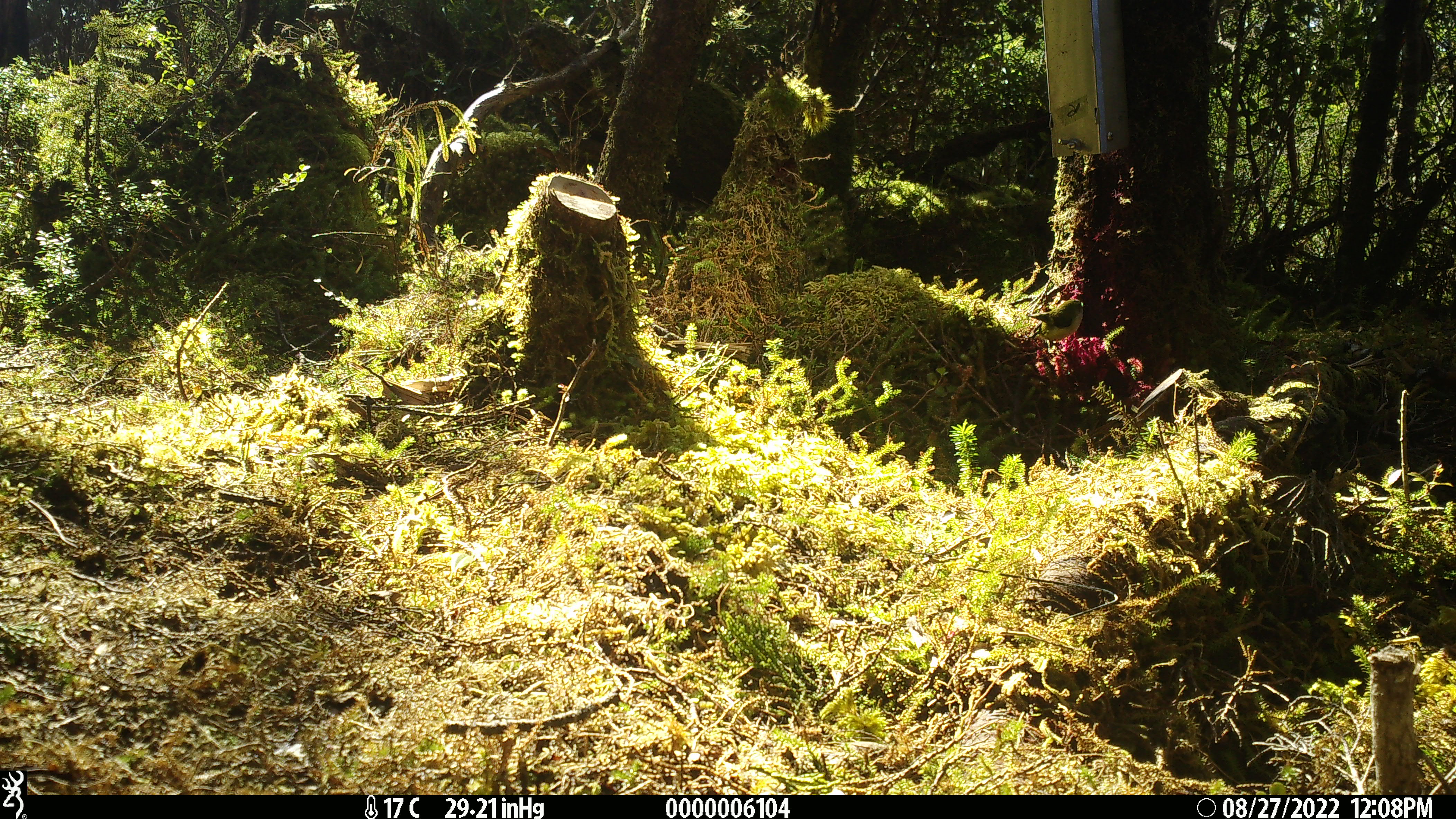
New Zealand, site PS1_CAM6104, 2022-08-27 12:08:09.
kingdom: Animalia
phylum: Chordata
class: Aves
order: Passeriformes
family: Acanthisittidae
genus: Acanthisitta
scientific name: Acanthisitta chloris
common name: rifleman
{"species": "rifleman (Acanthisitta chloris)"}